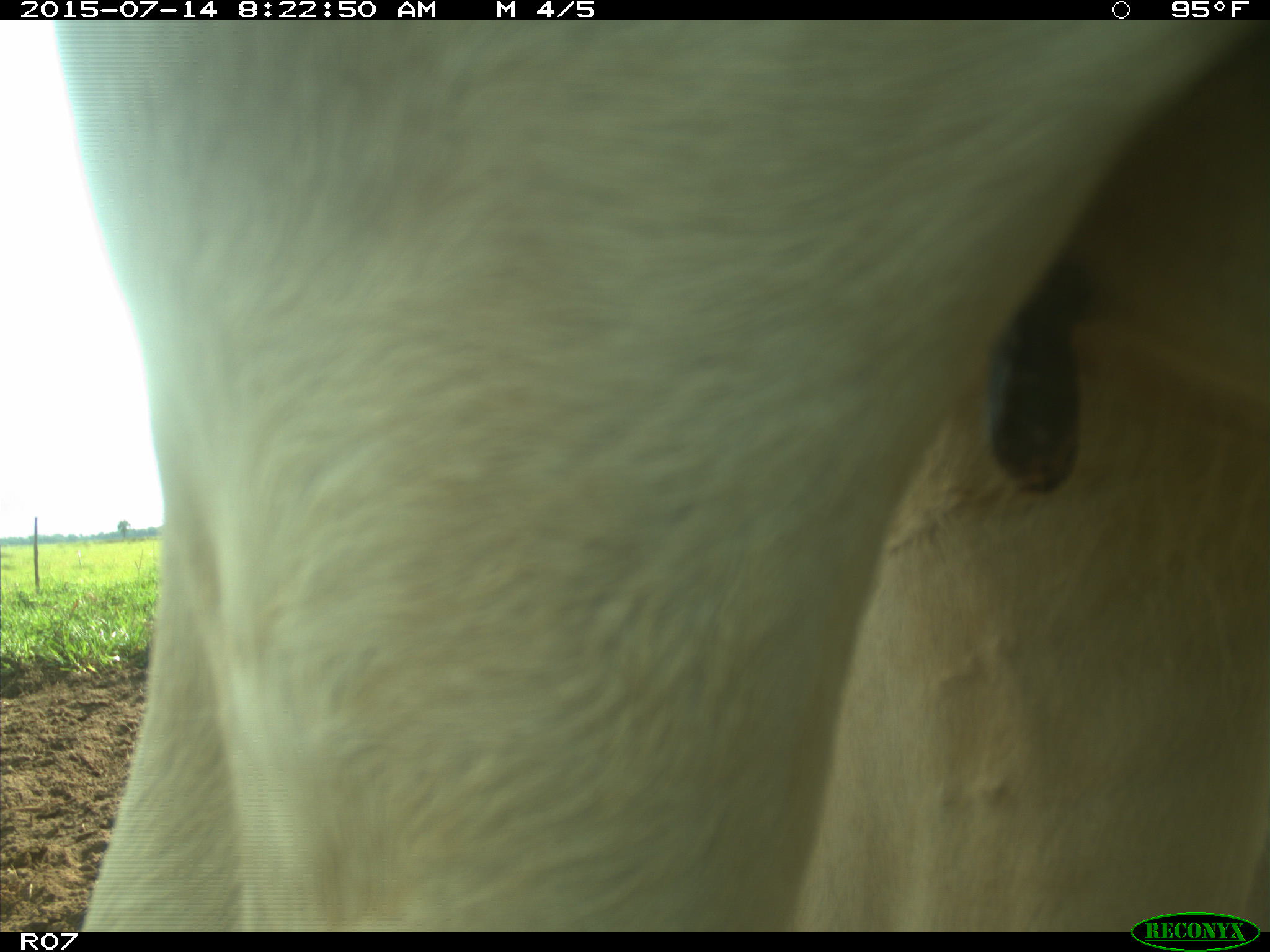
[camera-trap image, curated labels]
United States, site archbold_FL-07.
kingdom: Animalia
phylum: Chordata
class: Mammalia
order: Artiodactyla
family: Bovidae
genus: Bos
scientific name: Bos taurus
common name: domestic cow